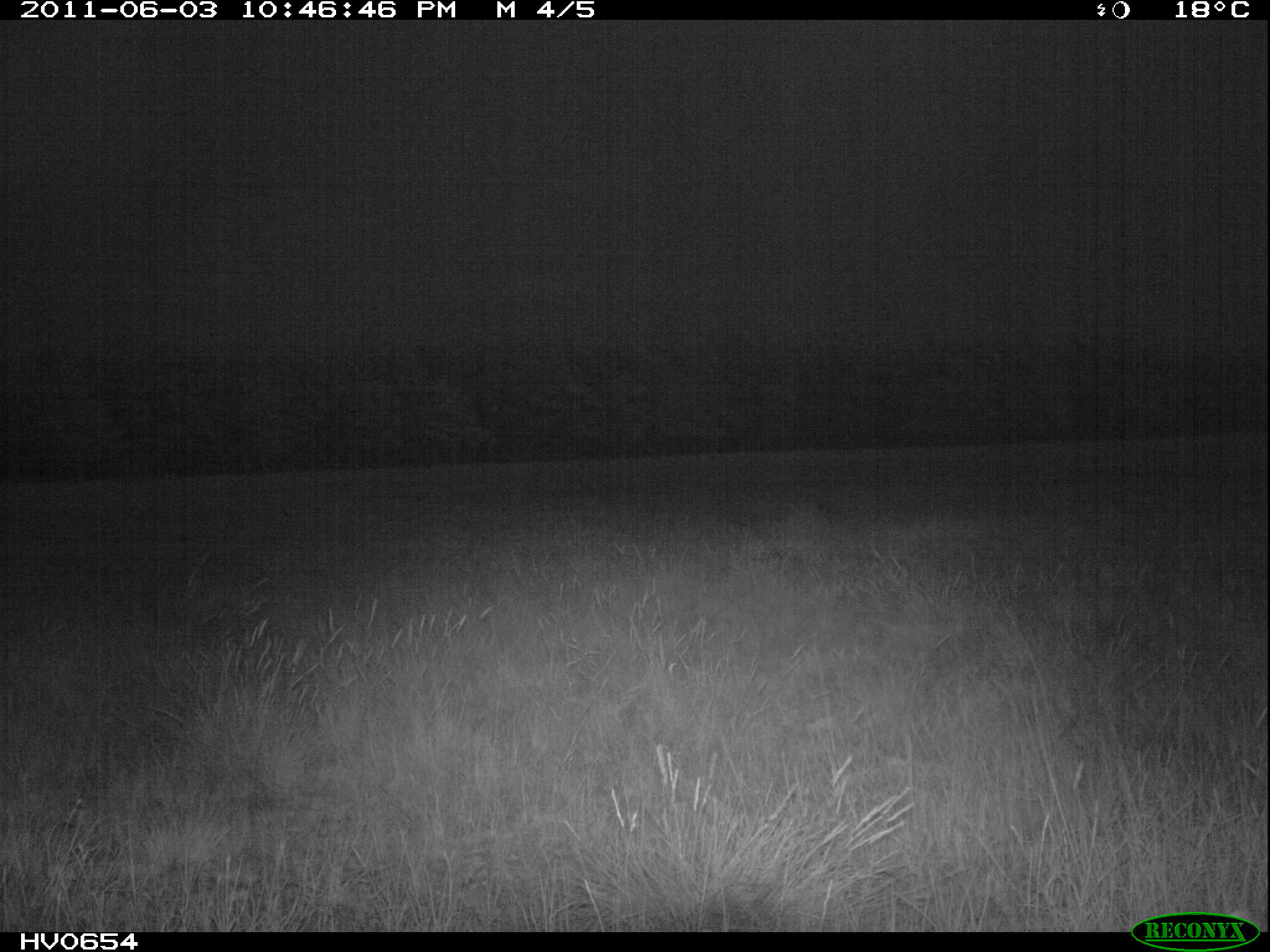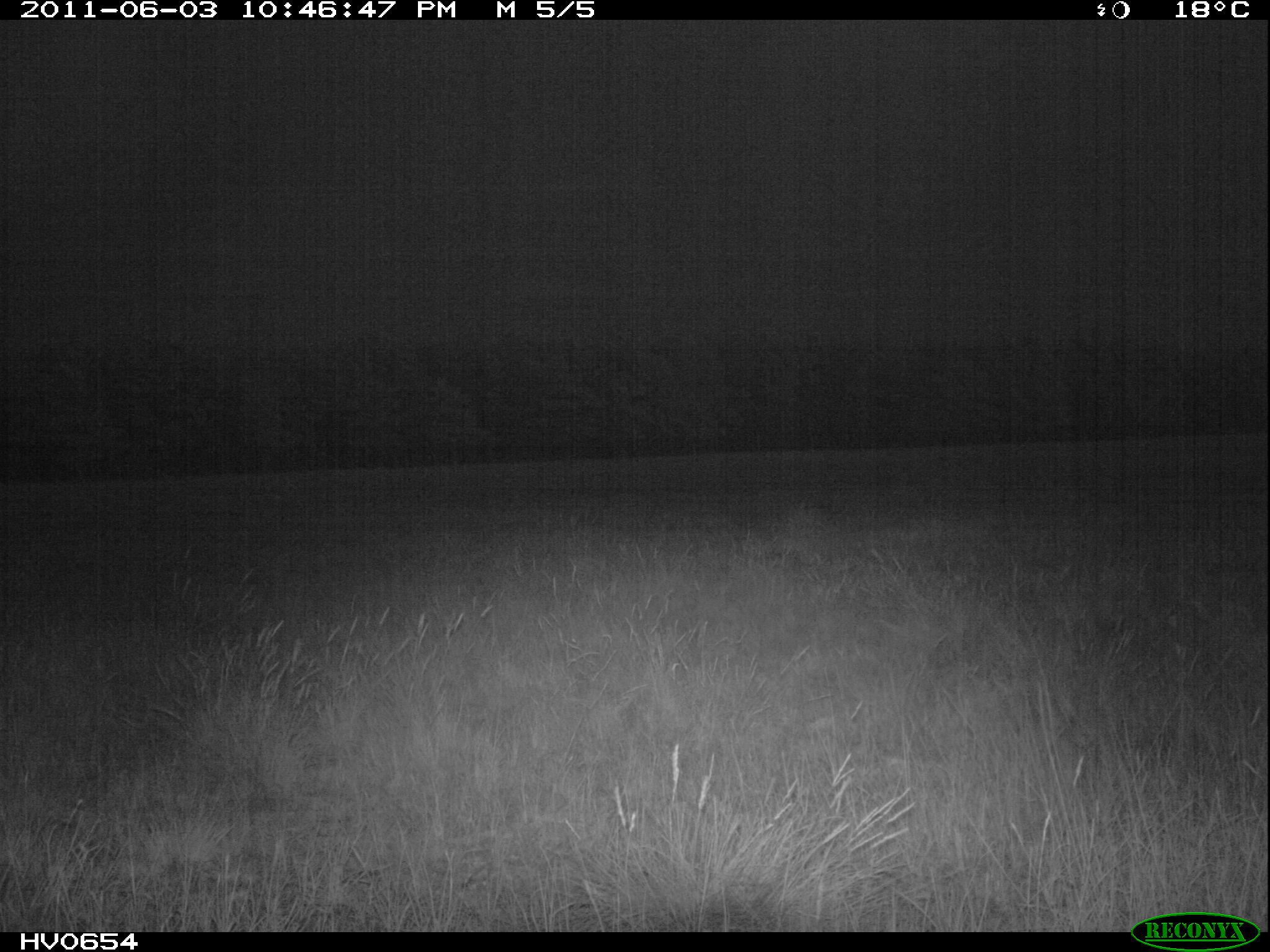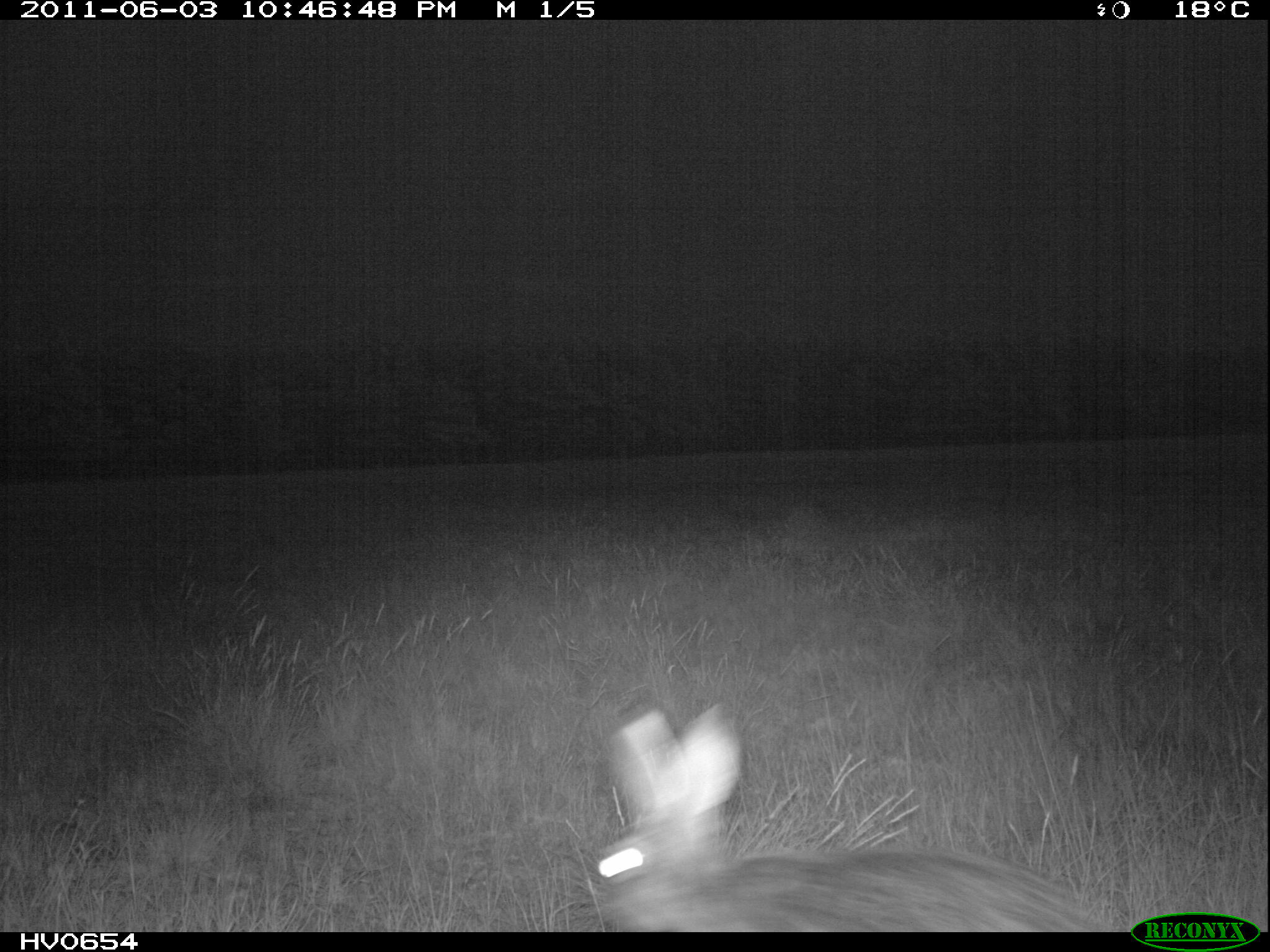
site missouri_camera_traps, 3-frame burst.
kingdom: Animalia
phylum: Chordata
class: Mammalia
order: Lagomorpha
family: Leporidae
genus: Lepus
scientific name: Lepus europaeus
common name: european hare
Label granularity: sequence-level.